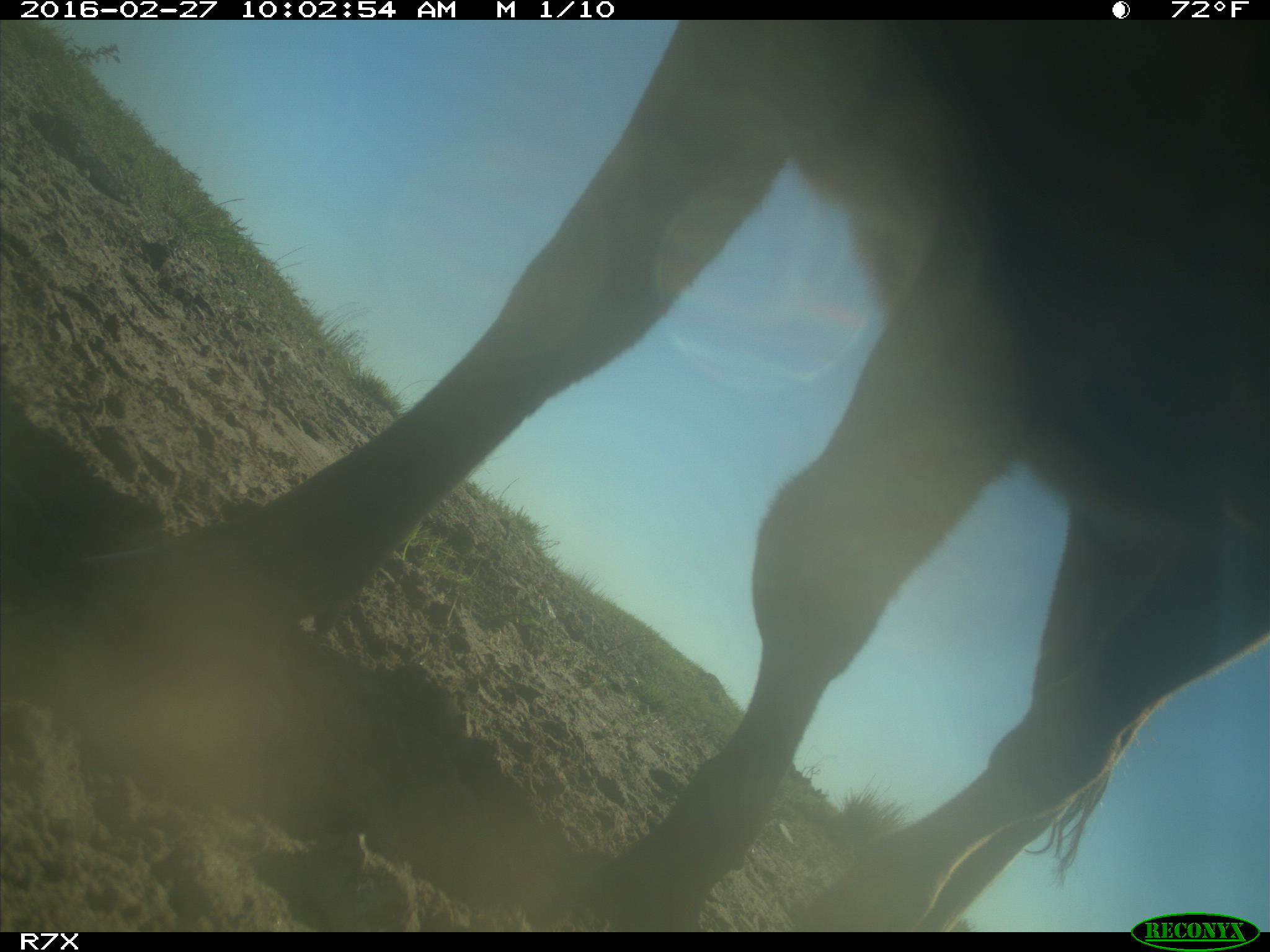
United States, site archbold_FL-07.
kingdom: Animalia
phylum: Chordata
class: Mammalia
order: Artiodactyla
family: Bovidae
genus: Bos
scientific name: Bos taurus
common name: domestic cow